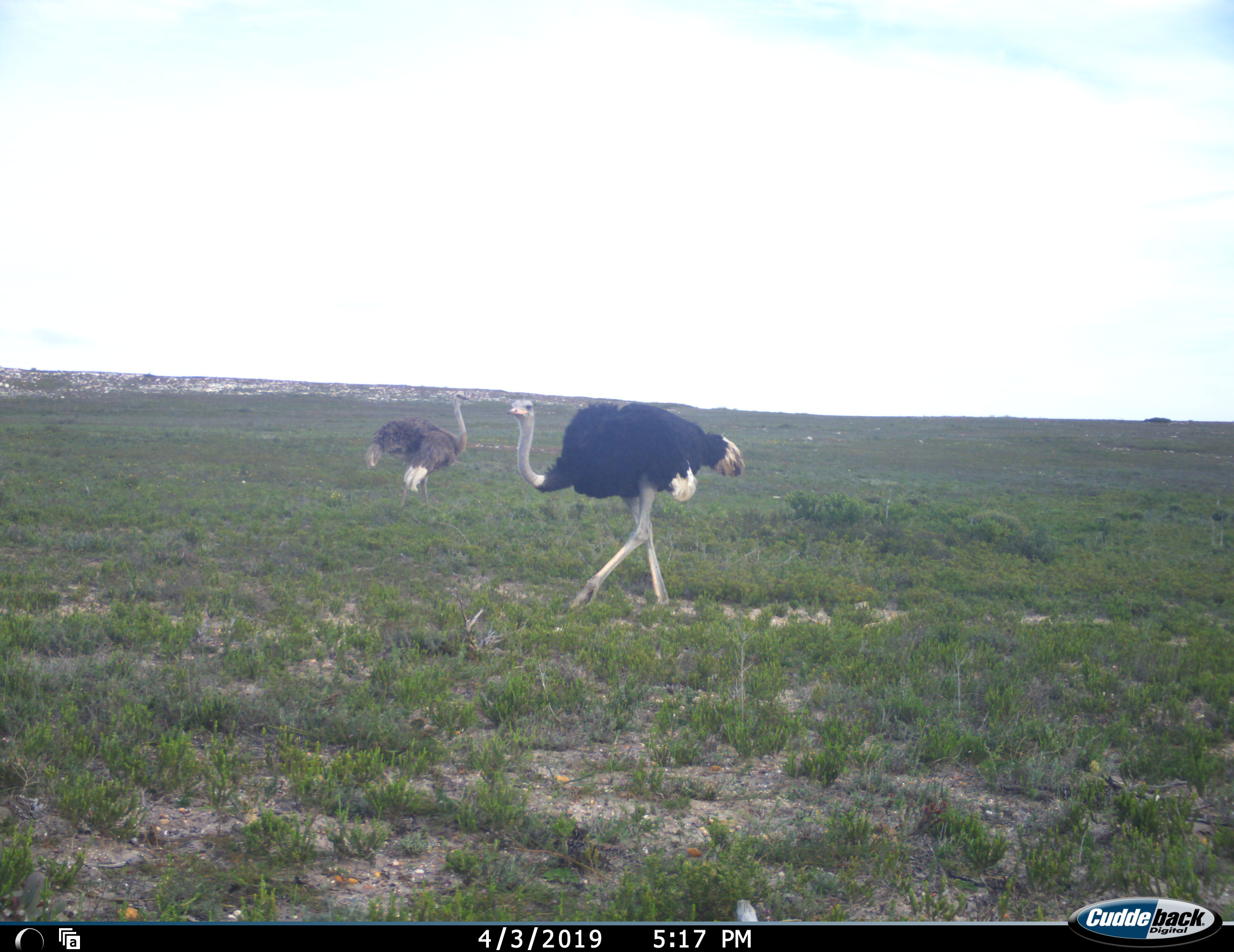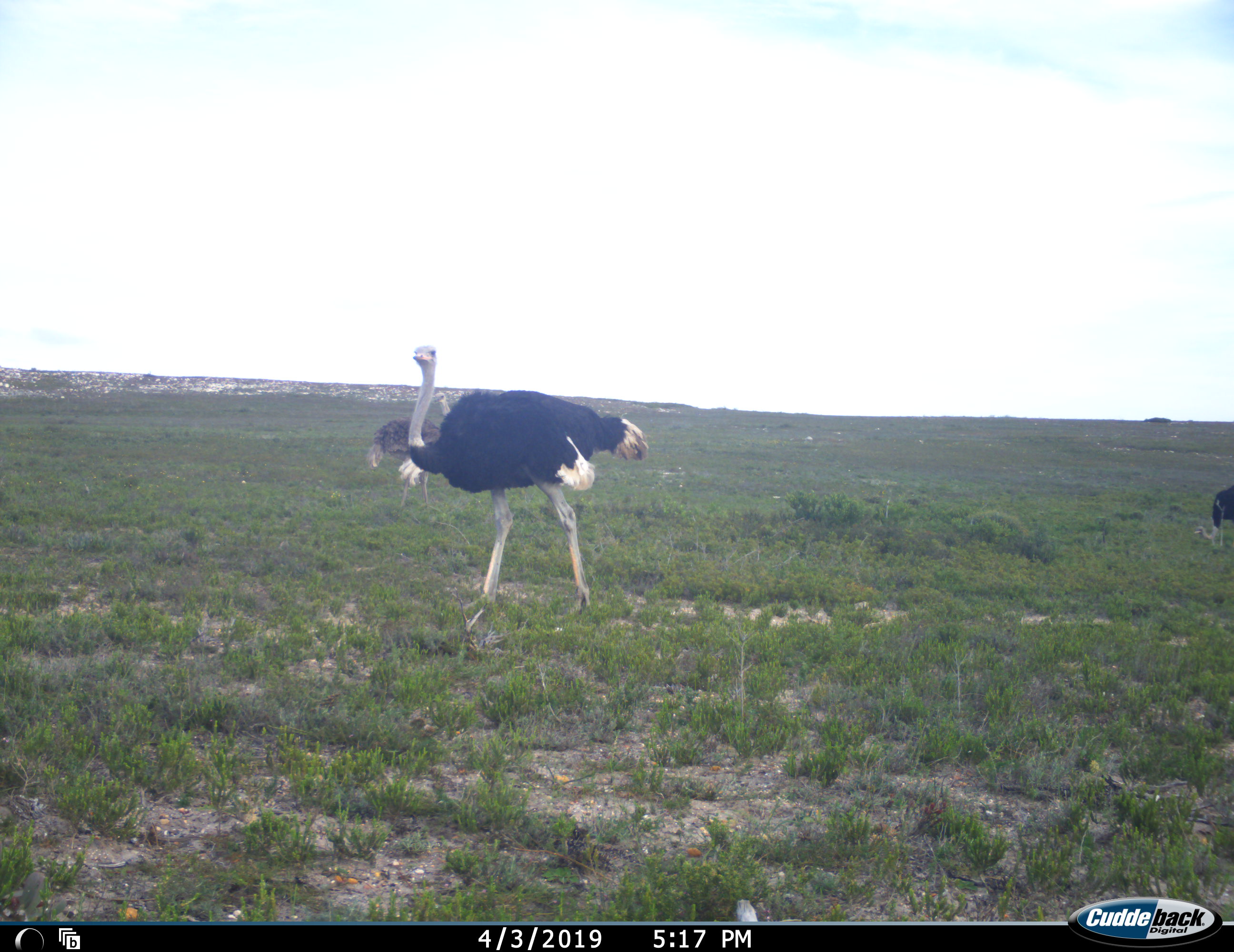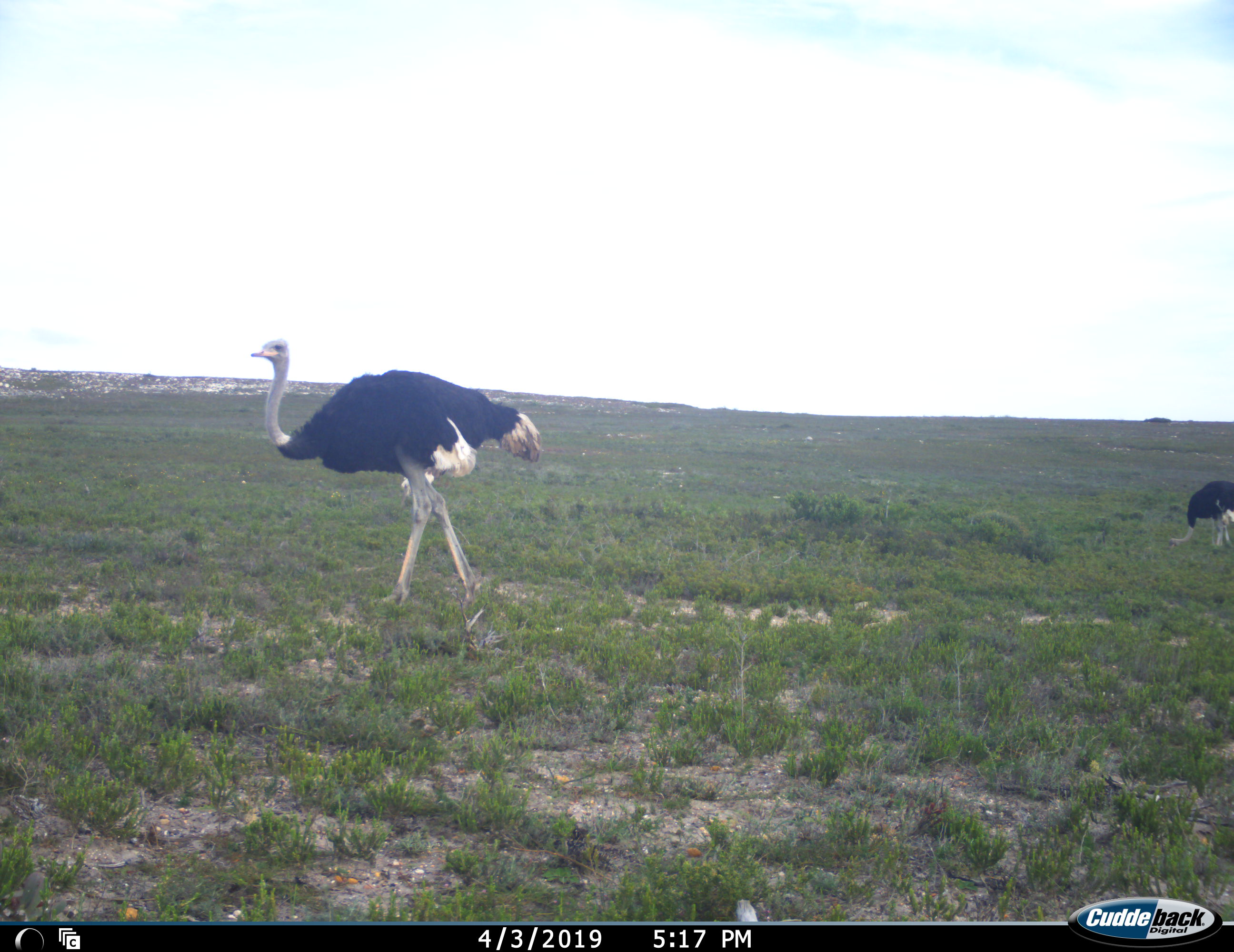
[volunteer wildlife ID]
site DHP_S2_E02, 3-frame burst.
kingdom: Animalia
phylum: Chordata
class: Aves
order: Struthioniformes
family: Struthionidae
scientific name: Struthionidae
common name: ostrich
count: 3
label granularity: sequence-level